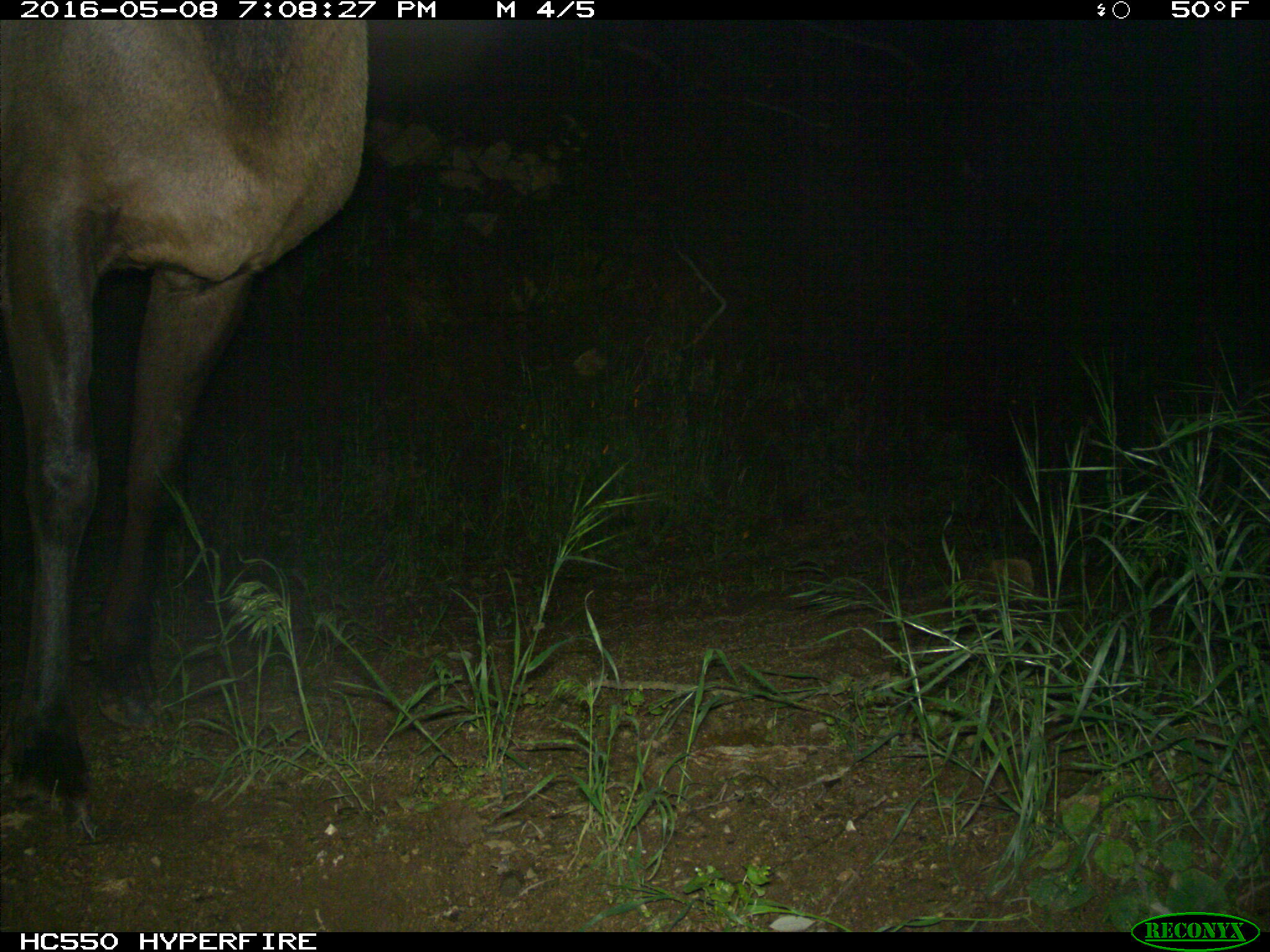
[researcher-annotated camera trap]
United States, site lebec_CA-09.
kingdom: Animalia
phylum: Chordata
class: Mammalia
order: Artiodactyla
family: Cervidae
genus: Cervus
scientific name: Cervus canadensis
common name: elk